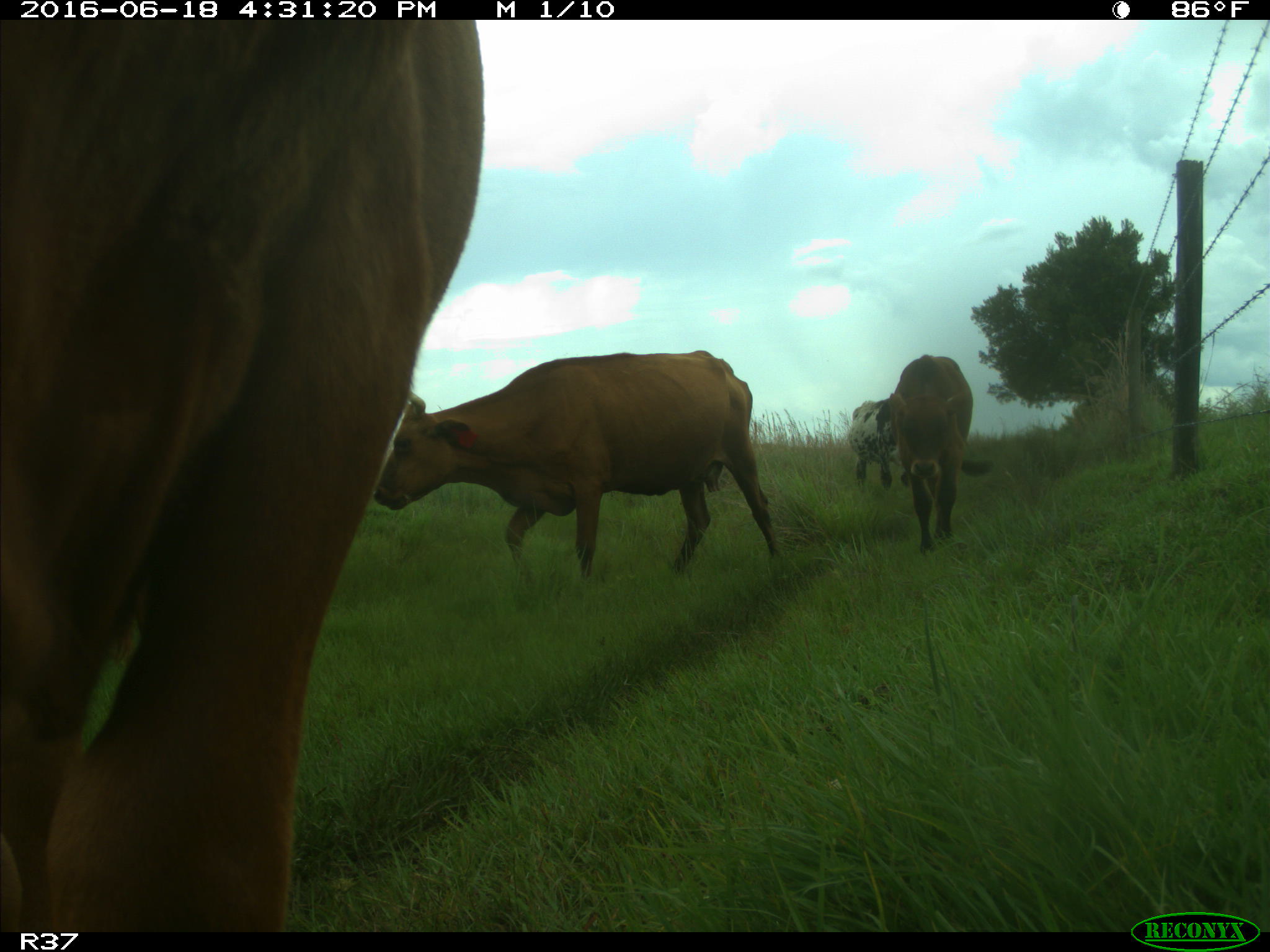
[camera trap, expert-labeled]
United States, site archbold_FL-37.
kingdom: Animalia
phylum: Chordata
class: Mammalia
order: Artiodactyla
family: Bovidae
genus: Bos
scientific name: Bos taurus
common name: domestic cow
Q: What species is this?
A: Bos taurus (domestic cow).